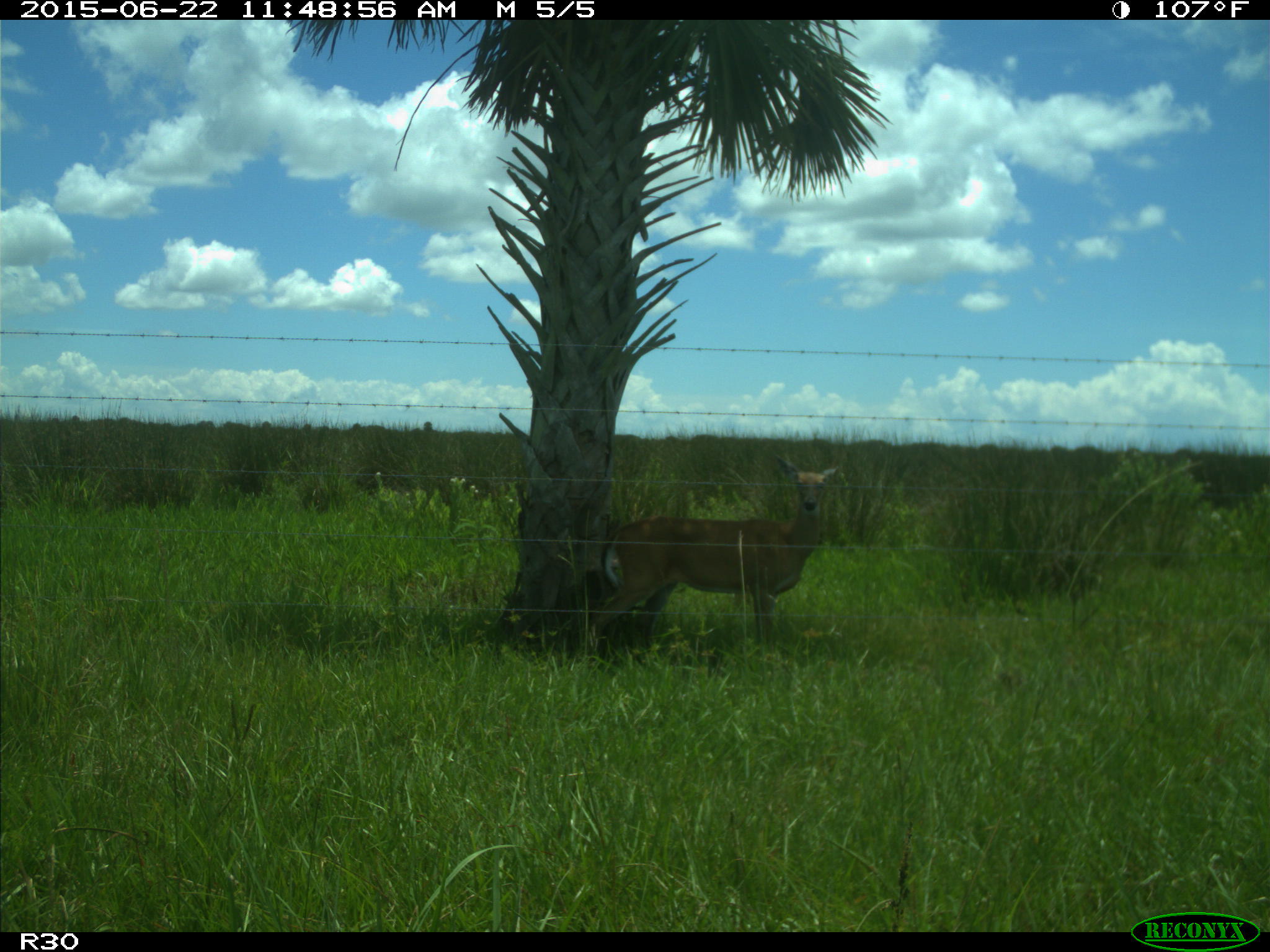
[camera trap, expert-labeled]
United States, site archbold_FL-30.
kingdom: Animalia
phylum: Chordata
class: Mammalia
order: Artiodactyla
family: Cervidae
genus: Odocoileus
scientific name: Odocoileus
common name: deer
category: unidentified deer